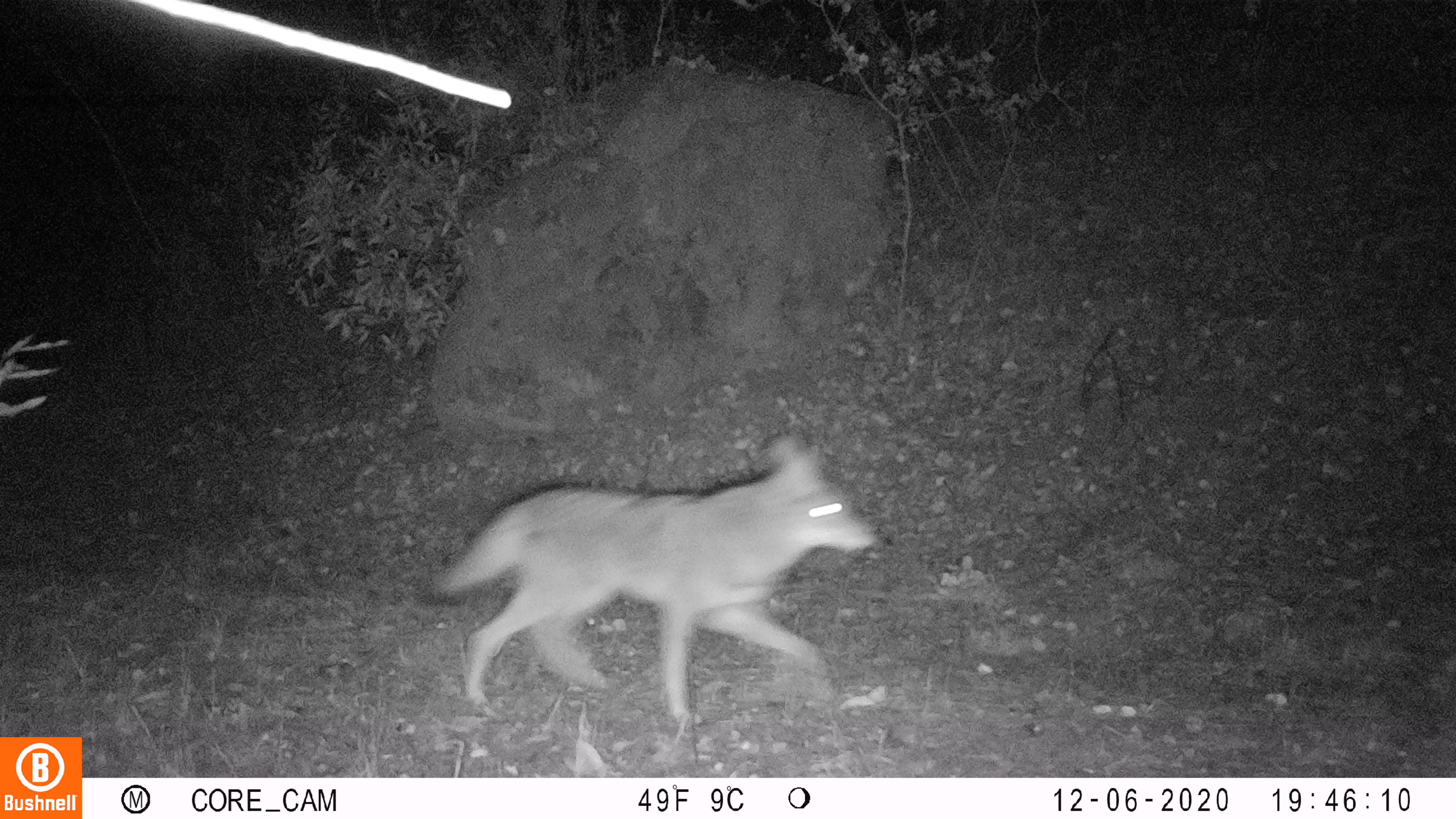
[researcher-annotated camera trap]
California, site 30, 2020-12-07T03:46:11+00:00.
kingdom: Animalia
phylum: Chordata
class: Mammalia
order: Carnivora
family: Canidae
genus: Canis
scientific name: Canis latrans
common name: coyote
Coyote (Canis latrans).